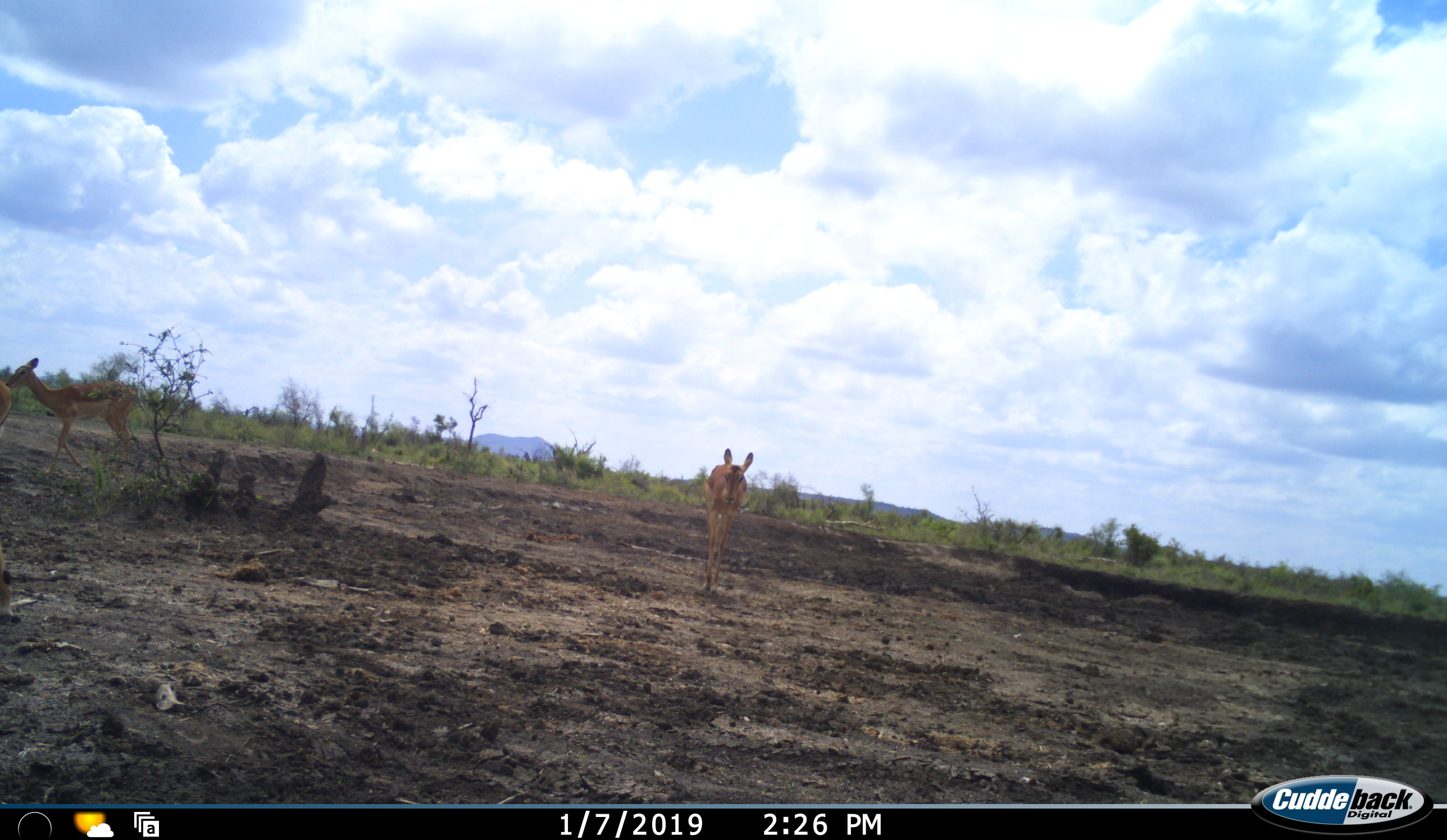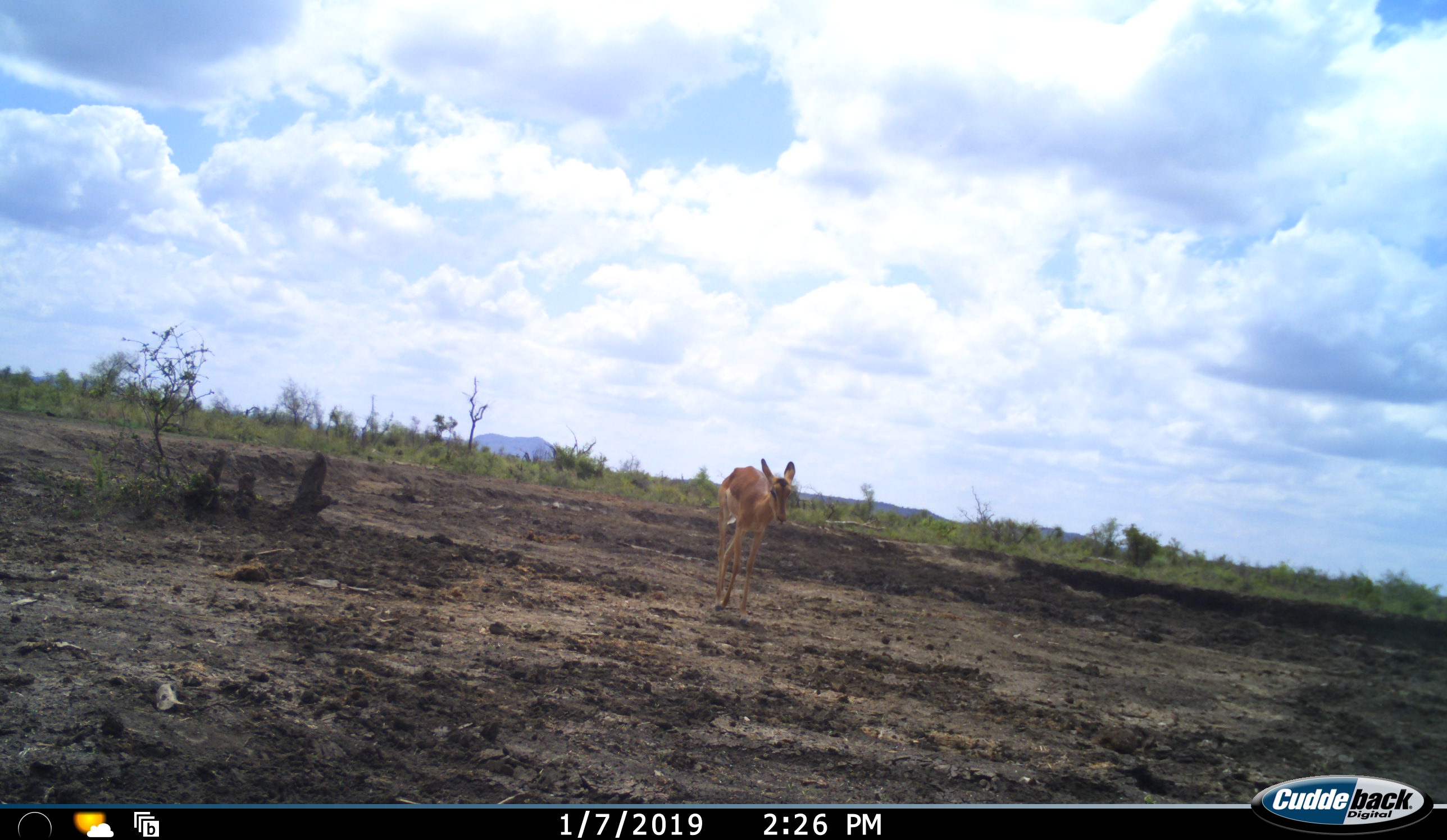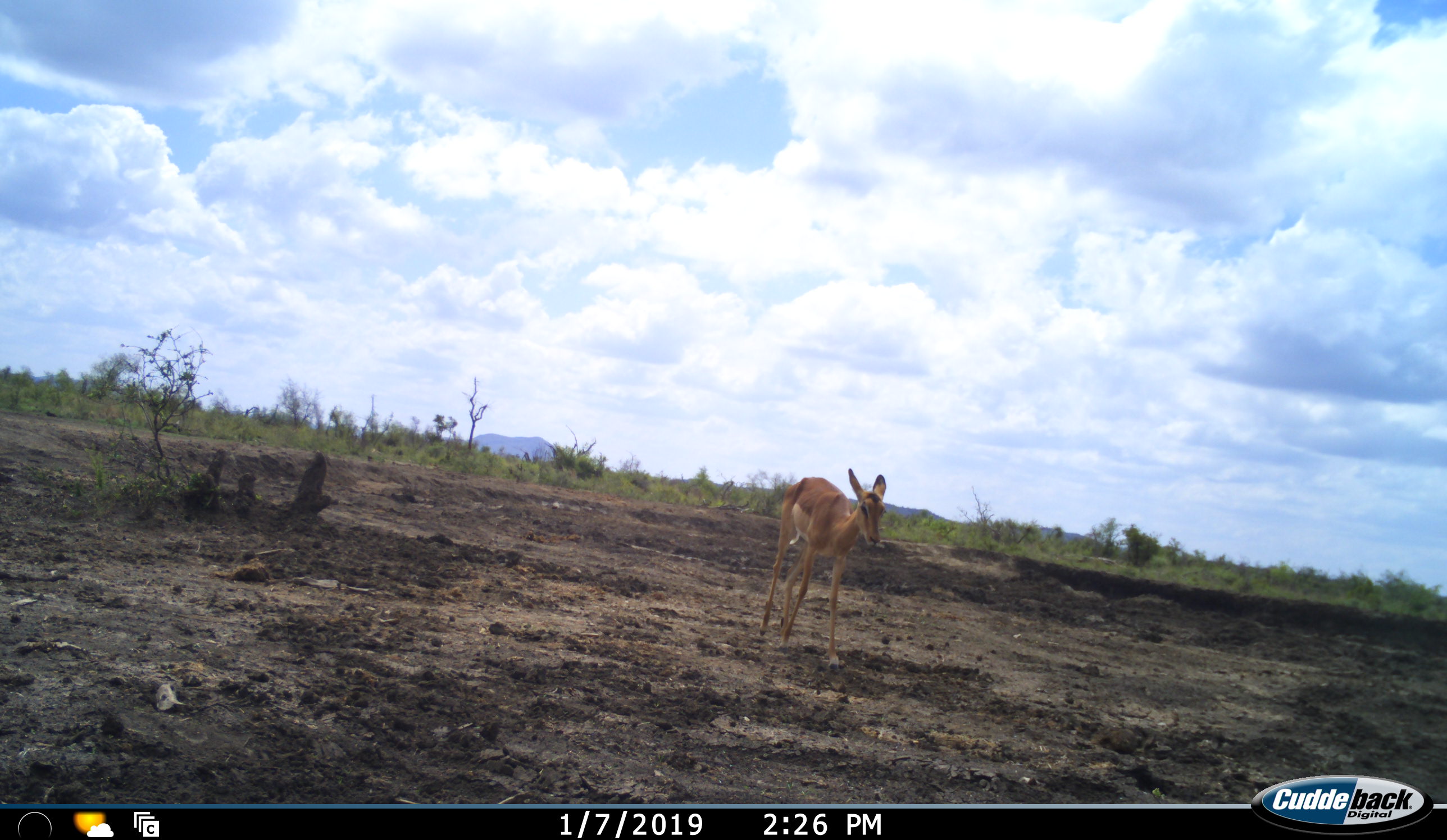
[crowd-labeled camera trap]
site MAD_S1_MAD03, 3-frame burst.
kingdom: Animalia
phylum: Chordata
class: Mammalia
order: Artiodactyla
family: Bovidae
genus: Aepyceros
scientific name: Aepyceros melampus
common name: impala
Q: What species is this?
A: Impala (Aepyceros melampus).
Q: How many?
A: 3.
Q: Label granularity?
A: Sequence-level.